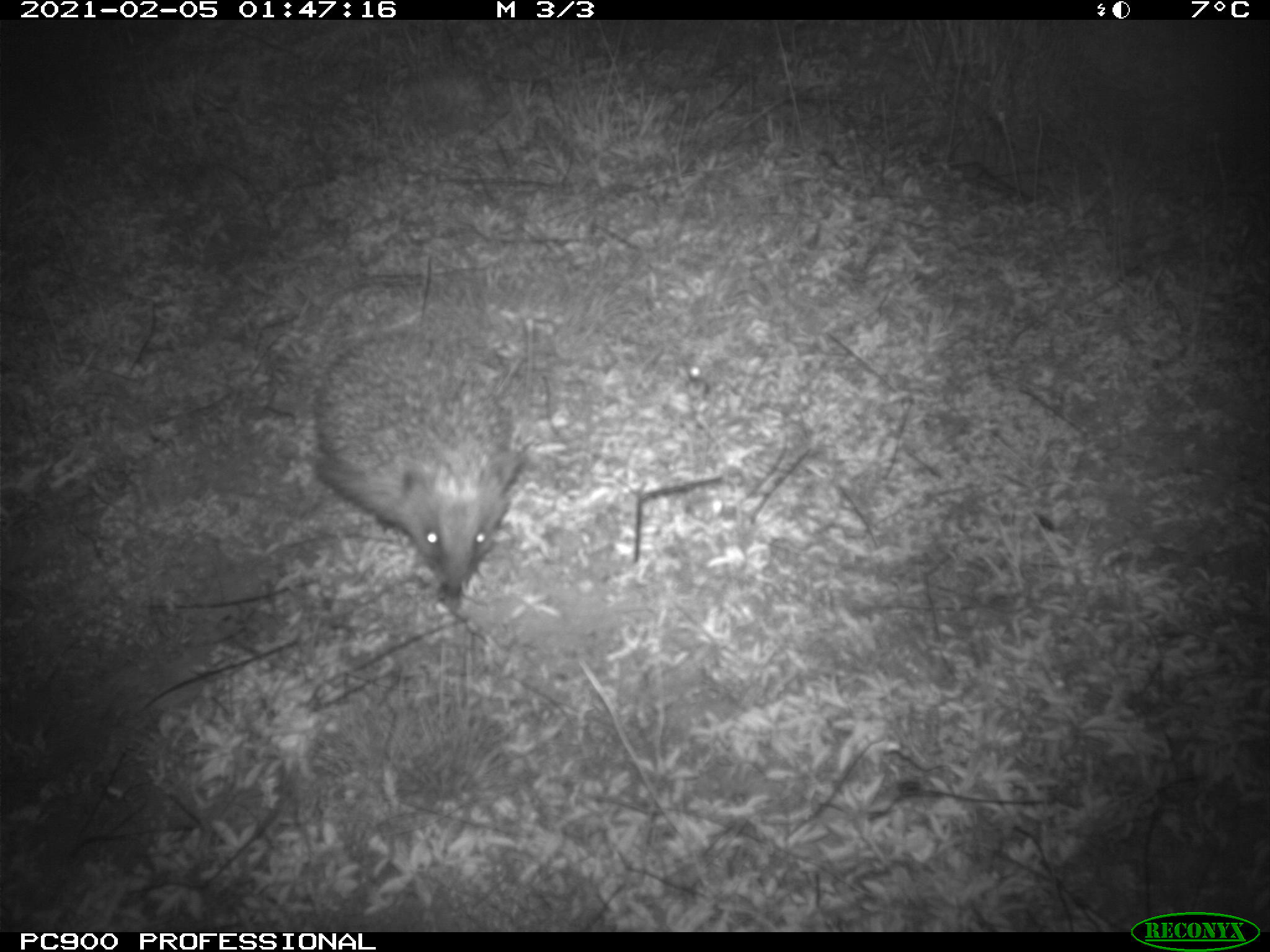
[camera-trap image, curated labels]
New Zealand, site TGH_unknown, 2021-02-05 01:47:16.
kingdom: Animalia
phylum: Chordata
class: Mammalia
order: Eulipotyphla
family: Erinaceidae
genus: Erinaceus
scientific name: Erinaceus europaeus europaeus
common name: european hedgehog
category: hedgehog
Hedgehog (european hedgehog) (Erinaceus europaeus europaeus).